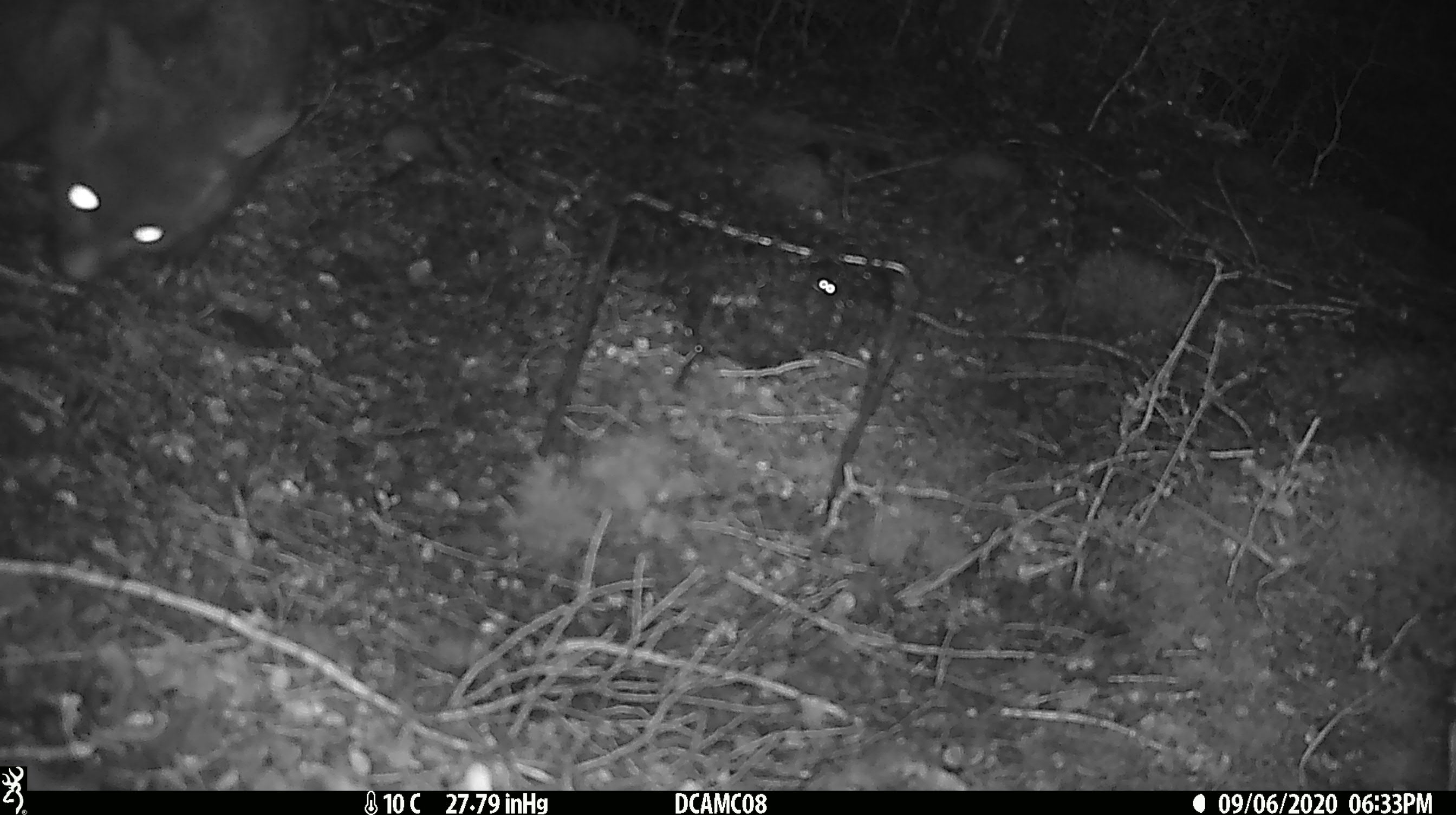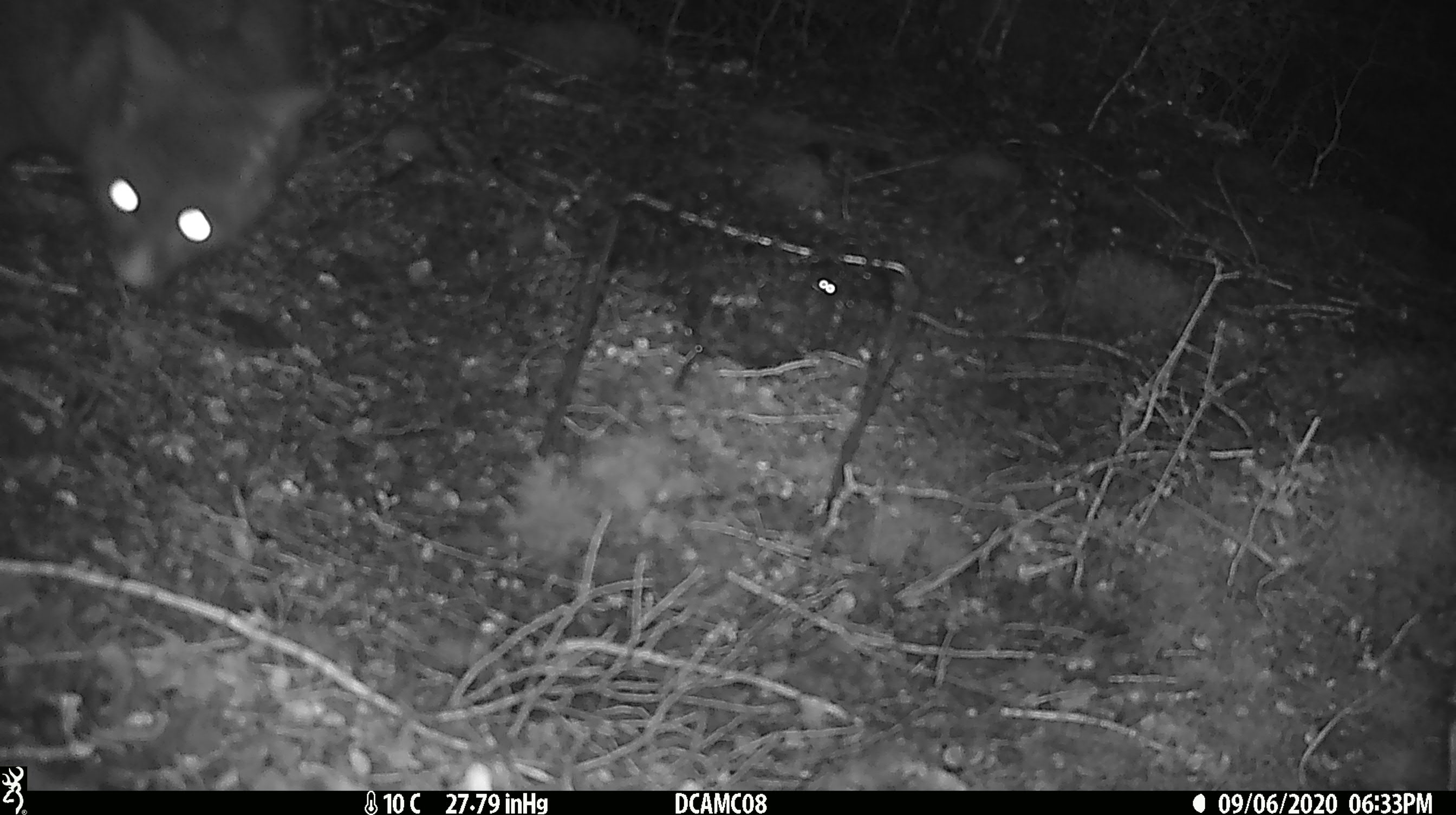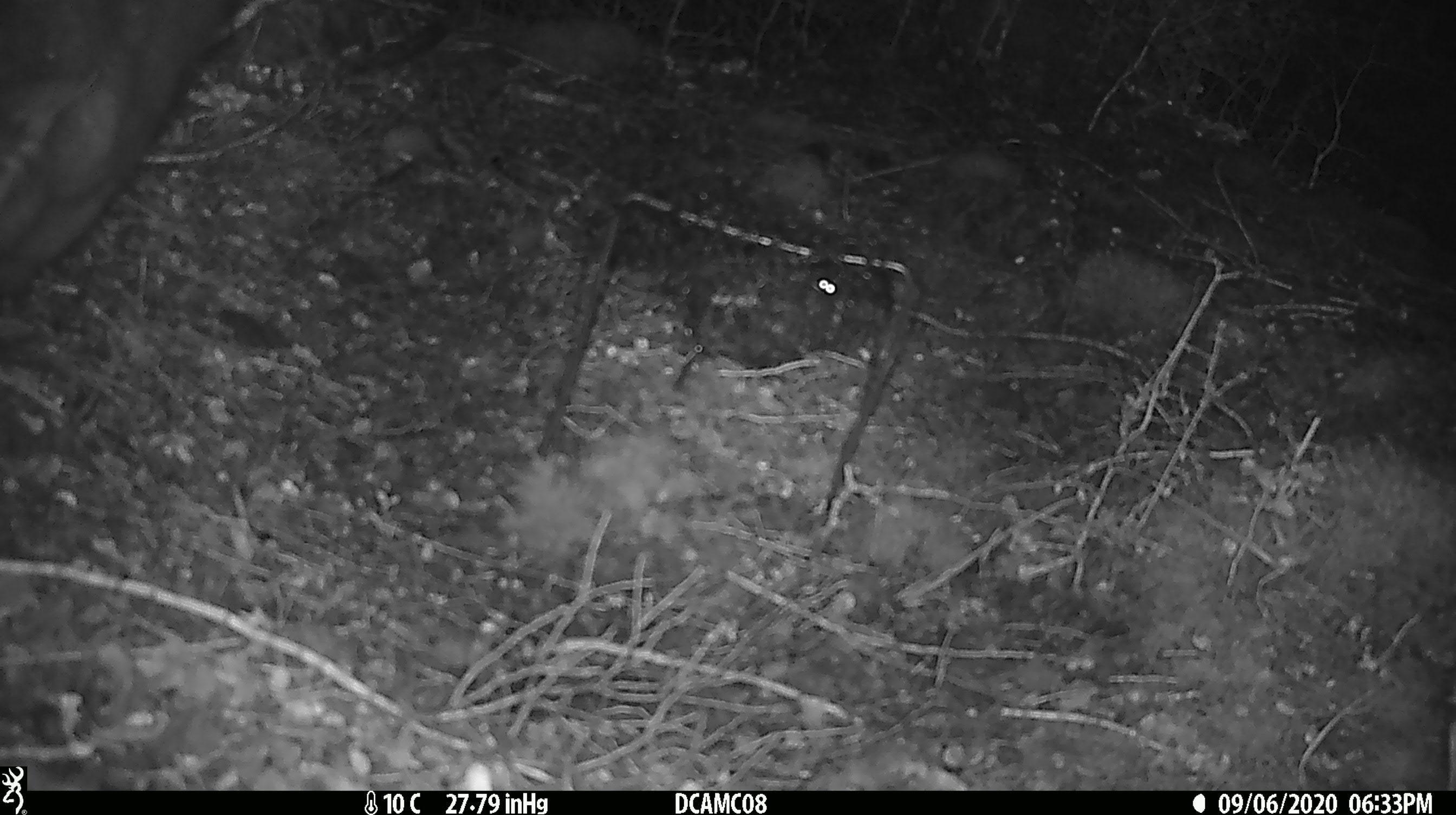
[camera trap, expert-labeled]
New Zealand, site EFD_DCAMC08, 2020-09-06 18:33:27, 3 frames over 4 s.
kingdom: Animalia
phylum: Chordata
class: Mammalia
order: Diprotodontia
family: Phalangeridae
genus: Trichosurus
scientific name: Trichosurus vulpecula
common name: common brushtail possum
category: possum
Possum (common brushtail possum) (Trichosurus vulpecula).